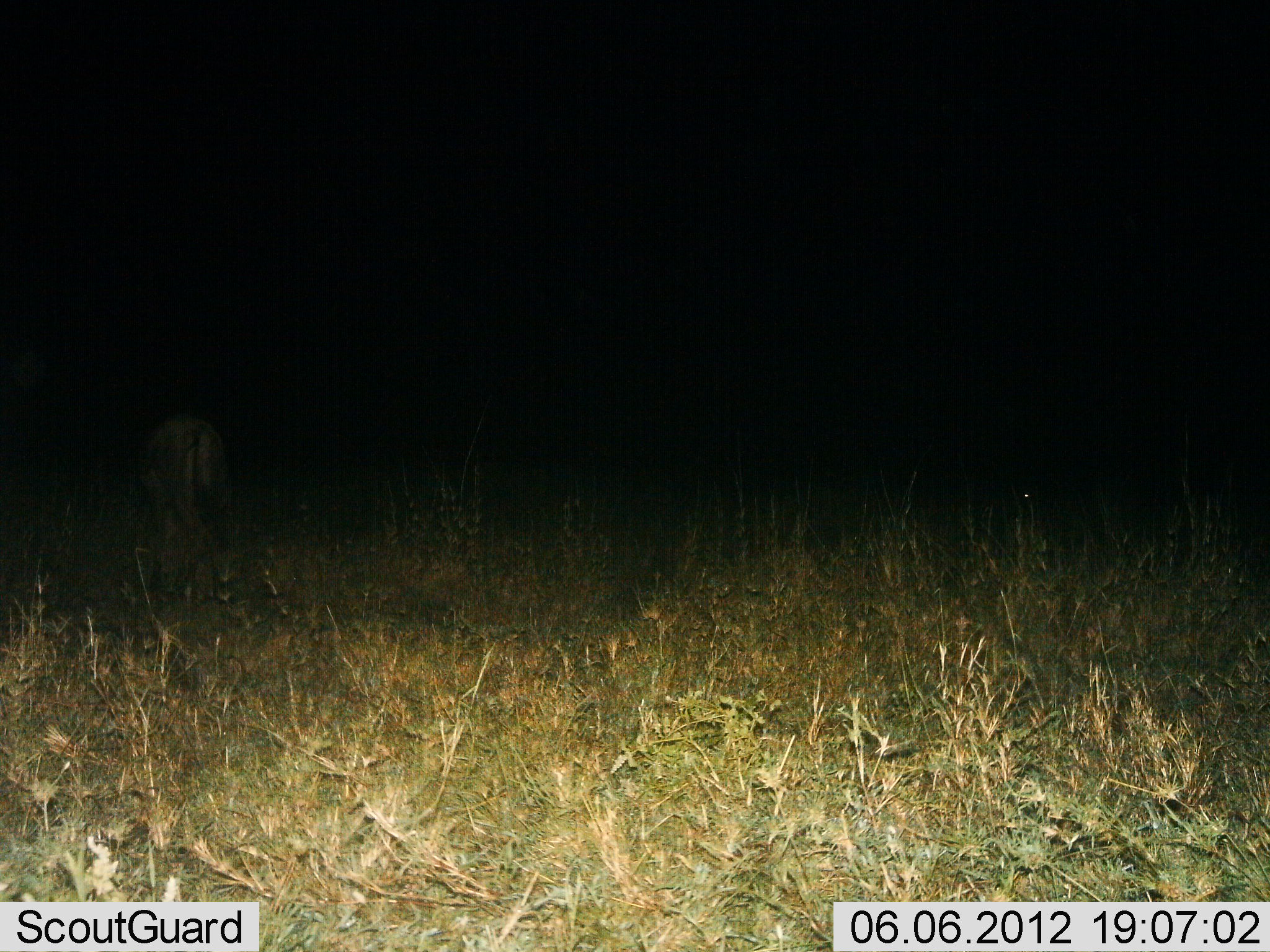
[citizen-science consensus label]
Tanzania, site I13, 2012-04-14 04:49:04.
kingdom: Animalia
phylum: Chordata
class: Mammalia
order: Artiodactyla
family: Bovidae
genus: Connochaetes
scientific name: Connochaetes taurinus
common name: blue wildebeest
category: wildebeest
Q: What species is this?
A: Wildebeest (blue wildebeest) (Connochaetes taurinus).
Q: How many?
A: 1.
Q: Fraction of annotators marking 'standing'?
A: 0%.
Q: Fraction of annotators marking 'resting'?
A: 0%.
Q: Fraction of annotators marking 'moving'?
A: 0%.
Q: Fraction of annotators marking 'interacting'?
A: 0%.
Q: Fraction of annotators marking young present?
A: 0%.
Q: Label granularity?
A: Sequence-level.